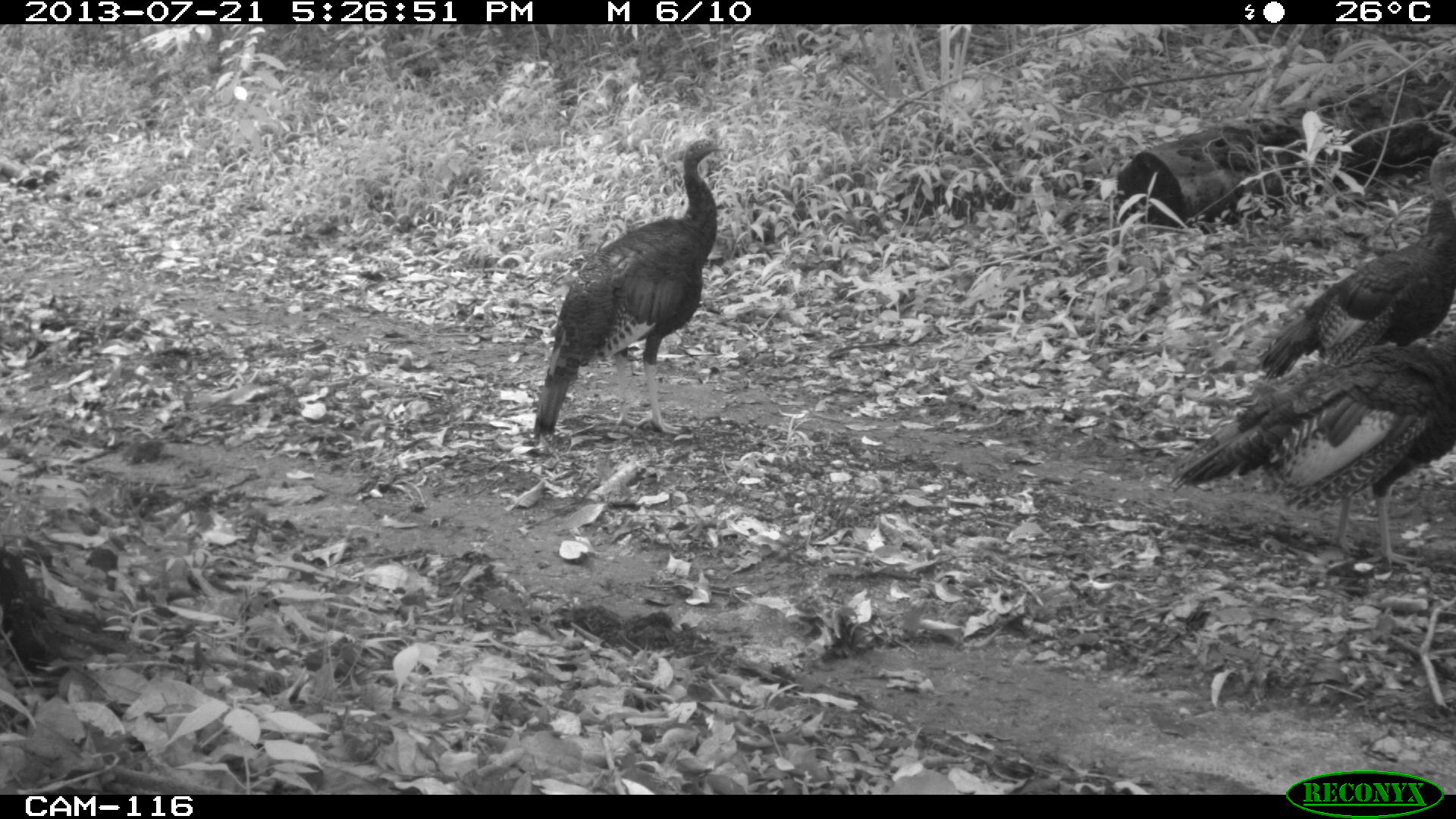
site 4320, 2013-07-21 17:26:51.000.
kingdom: Animalia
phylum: Chordata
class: Aves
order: Galliformes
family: Phasianidae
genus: Meleagris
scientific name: Meleagris ocellata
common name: ocellated turkey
Meleagris ocellata (ocellated turkey), count 3.